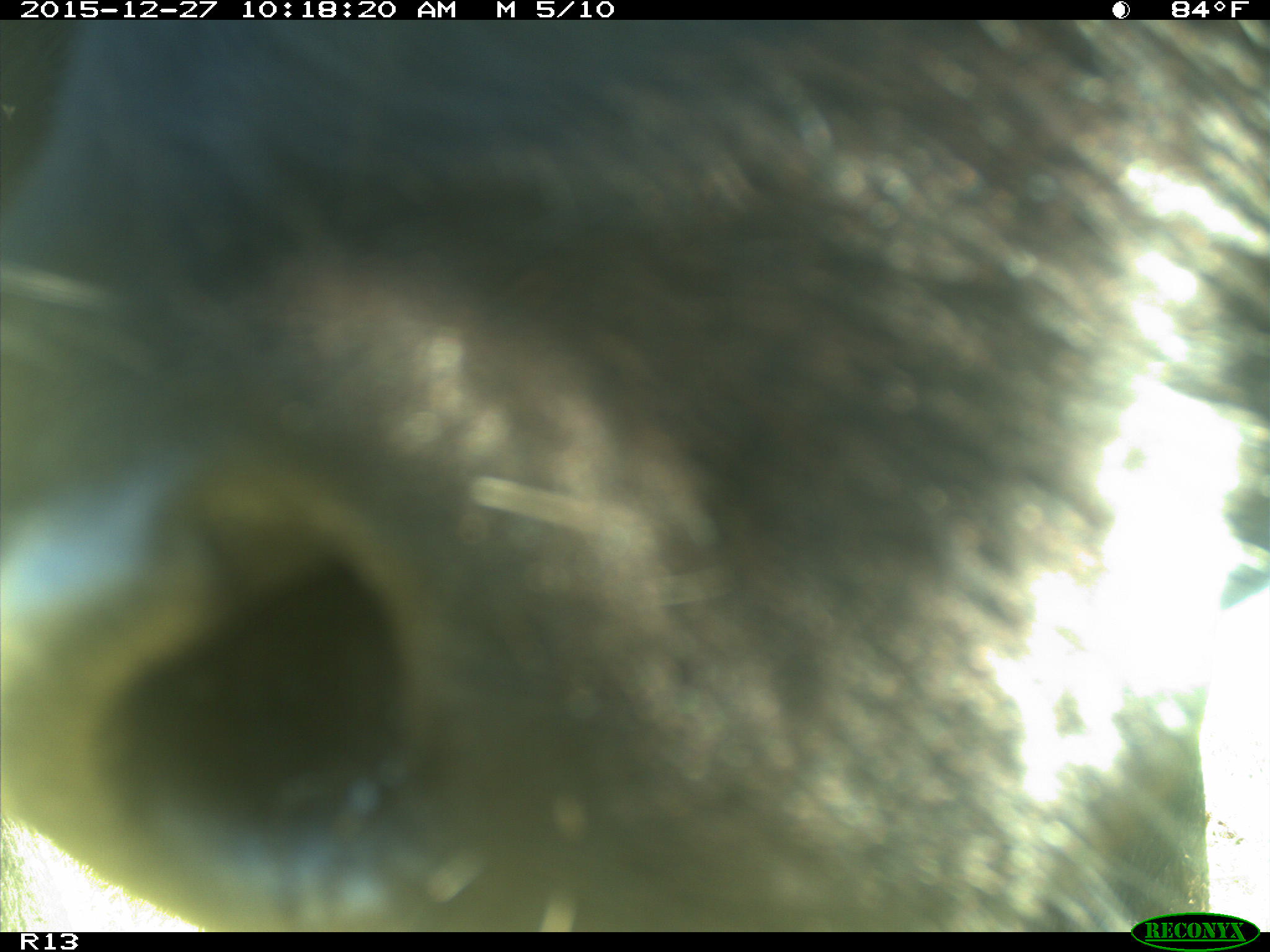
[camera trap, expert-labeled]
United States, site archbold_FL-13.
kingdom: Animalia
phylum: Chordata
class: Mammalia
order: Artiodactyla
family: Bovidae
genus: Bos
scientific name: Bos taurus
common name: domestic cow